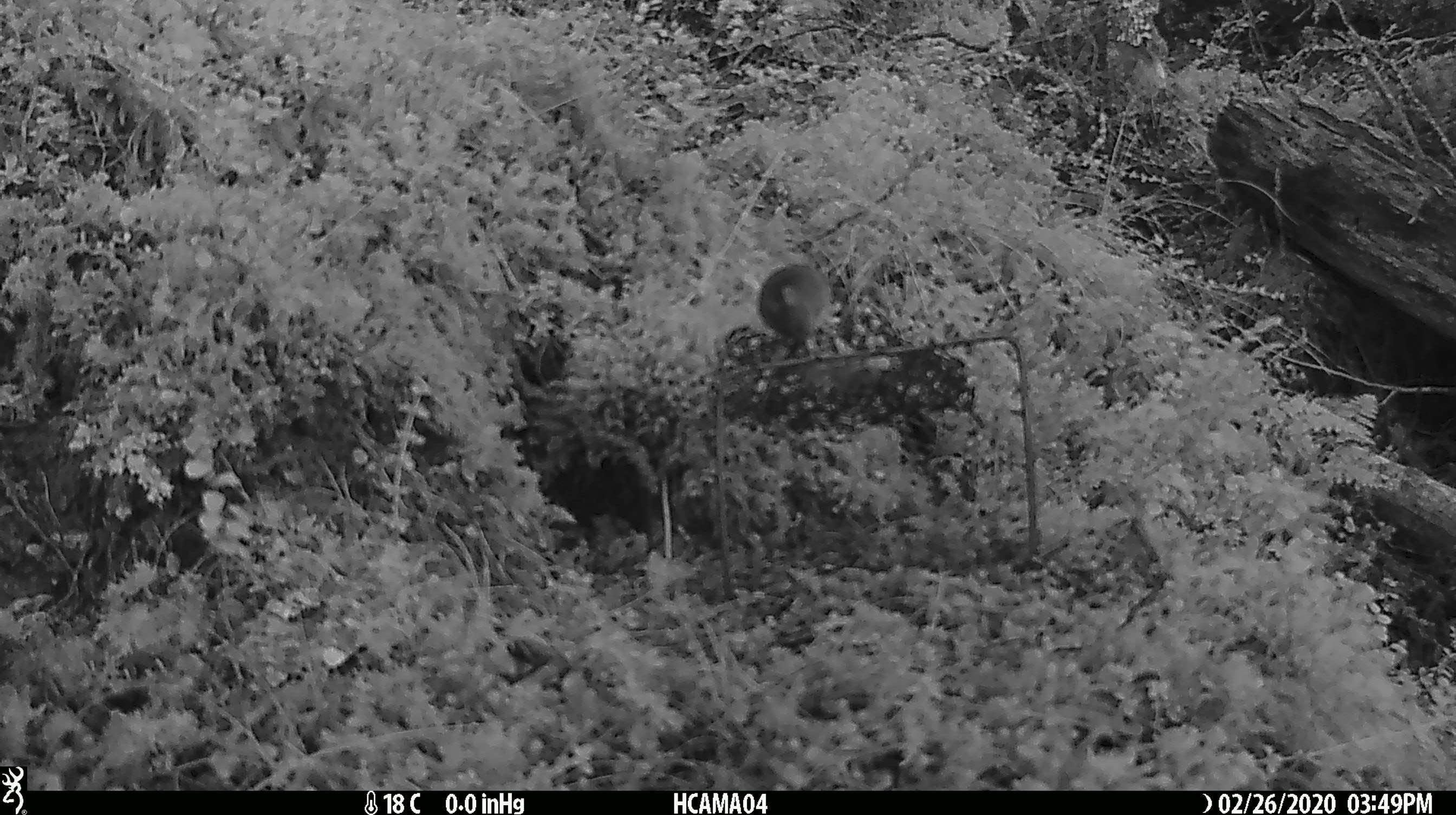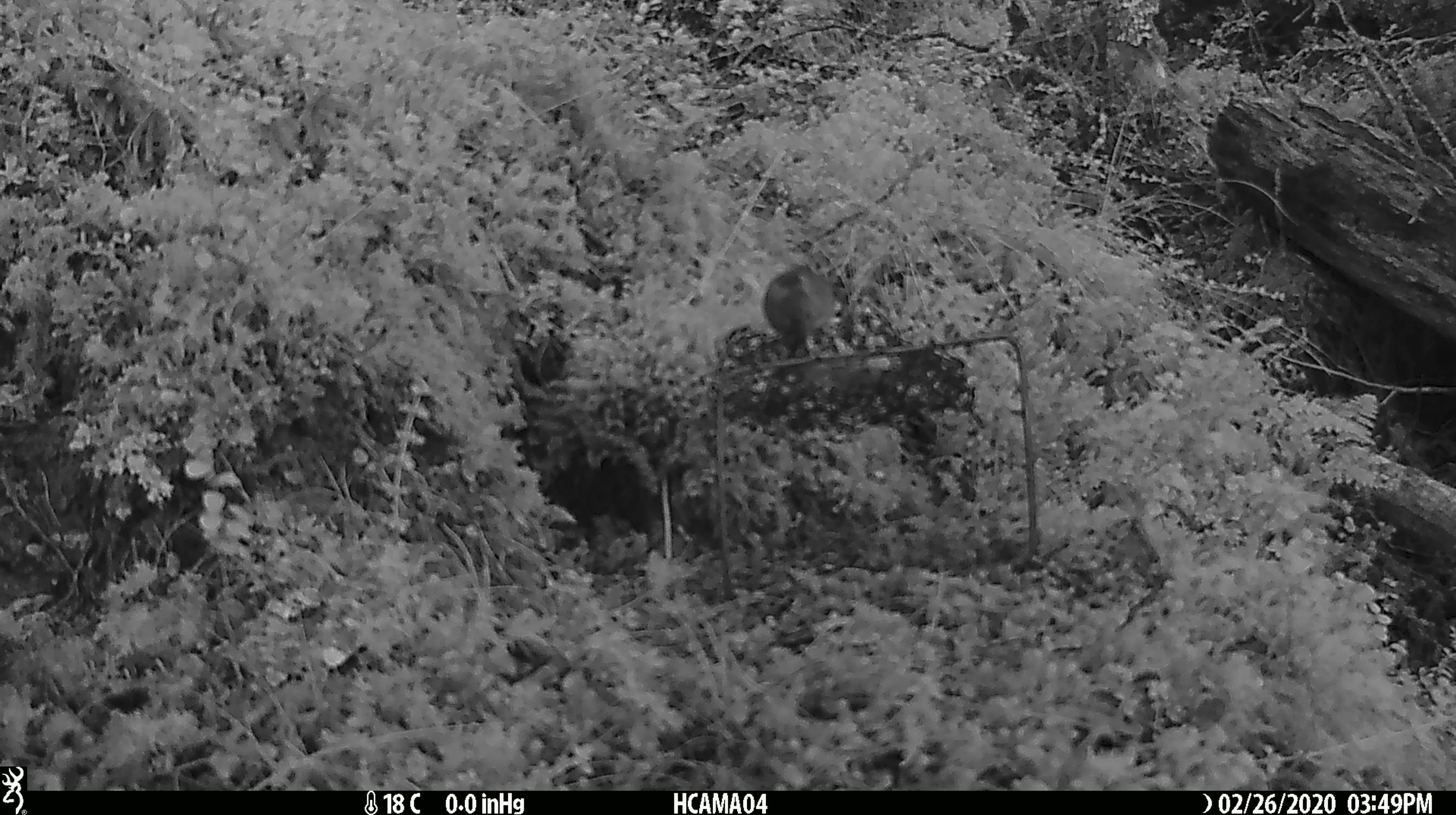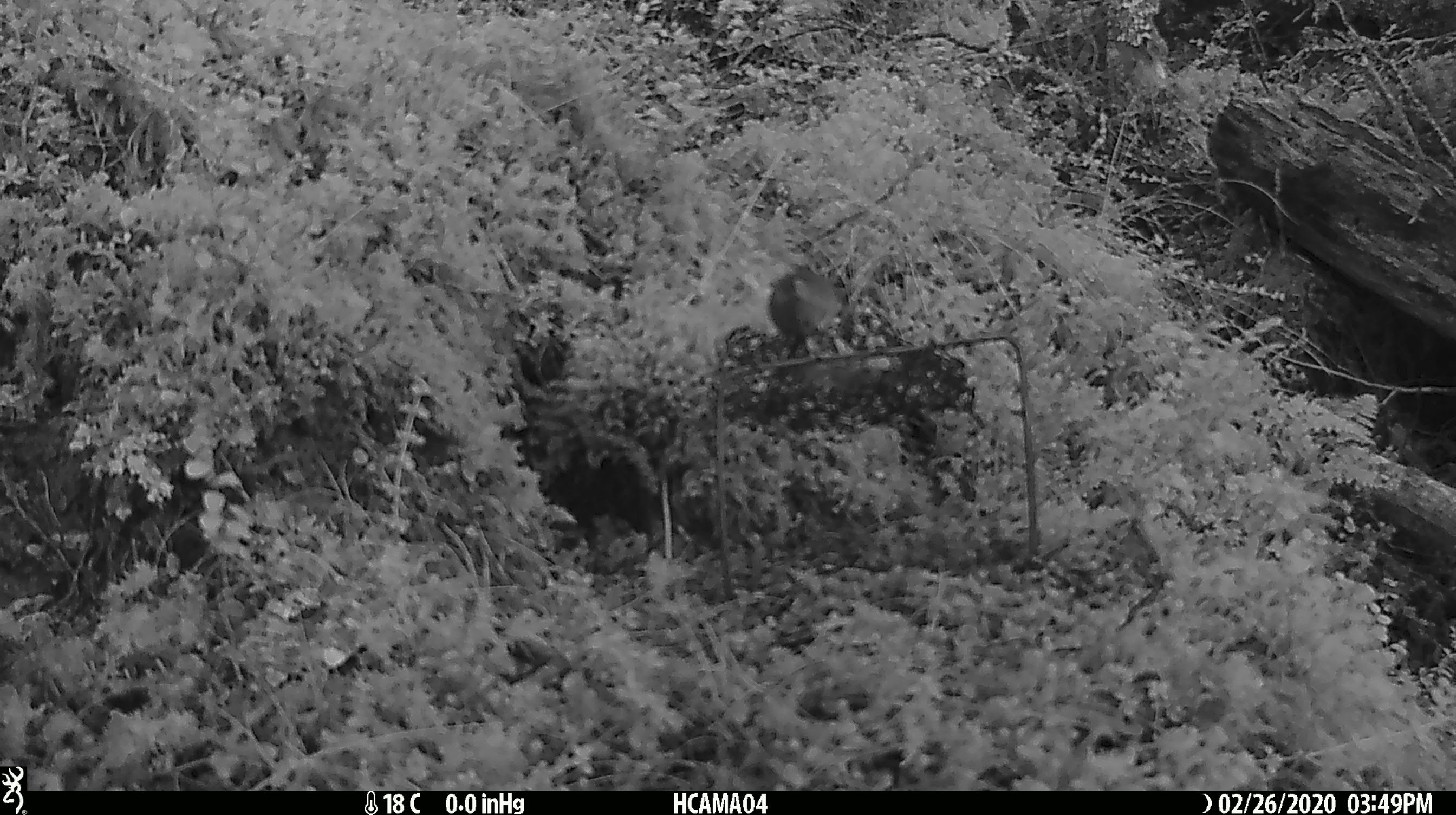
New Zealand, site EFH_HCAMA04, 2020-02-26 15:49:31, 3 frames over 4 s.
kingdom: Animalia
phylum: Chordata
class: Mammalia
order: Rodentia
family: Muridae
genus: Mus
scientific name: Mus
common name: mouse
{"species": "mouse (Mus)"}